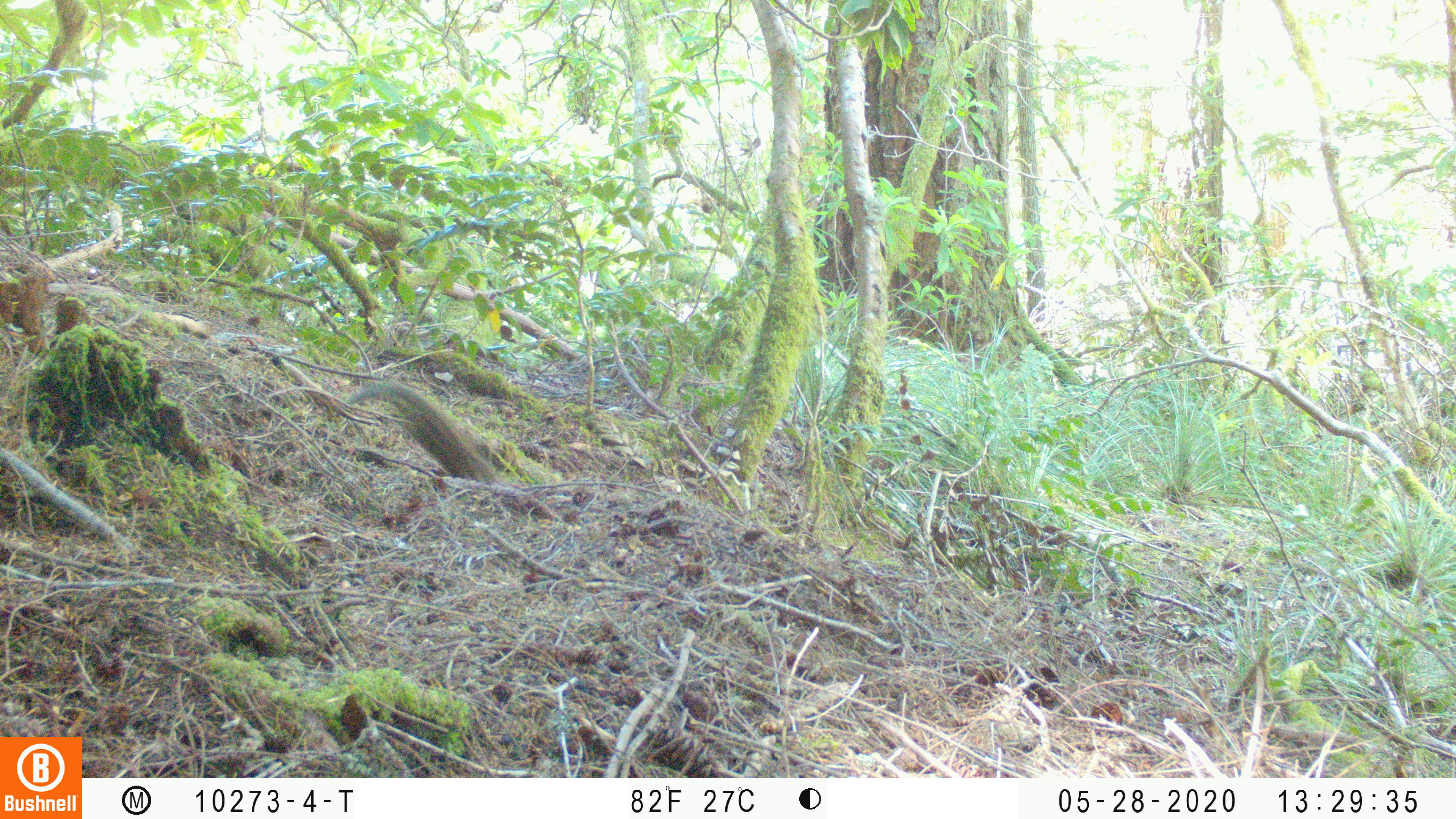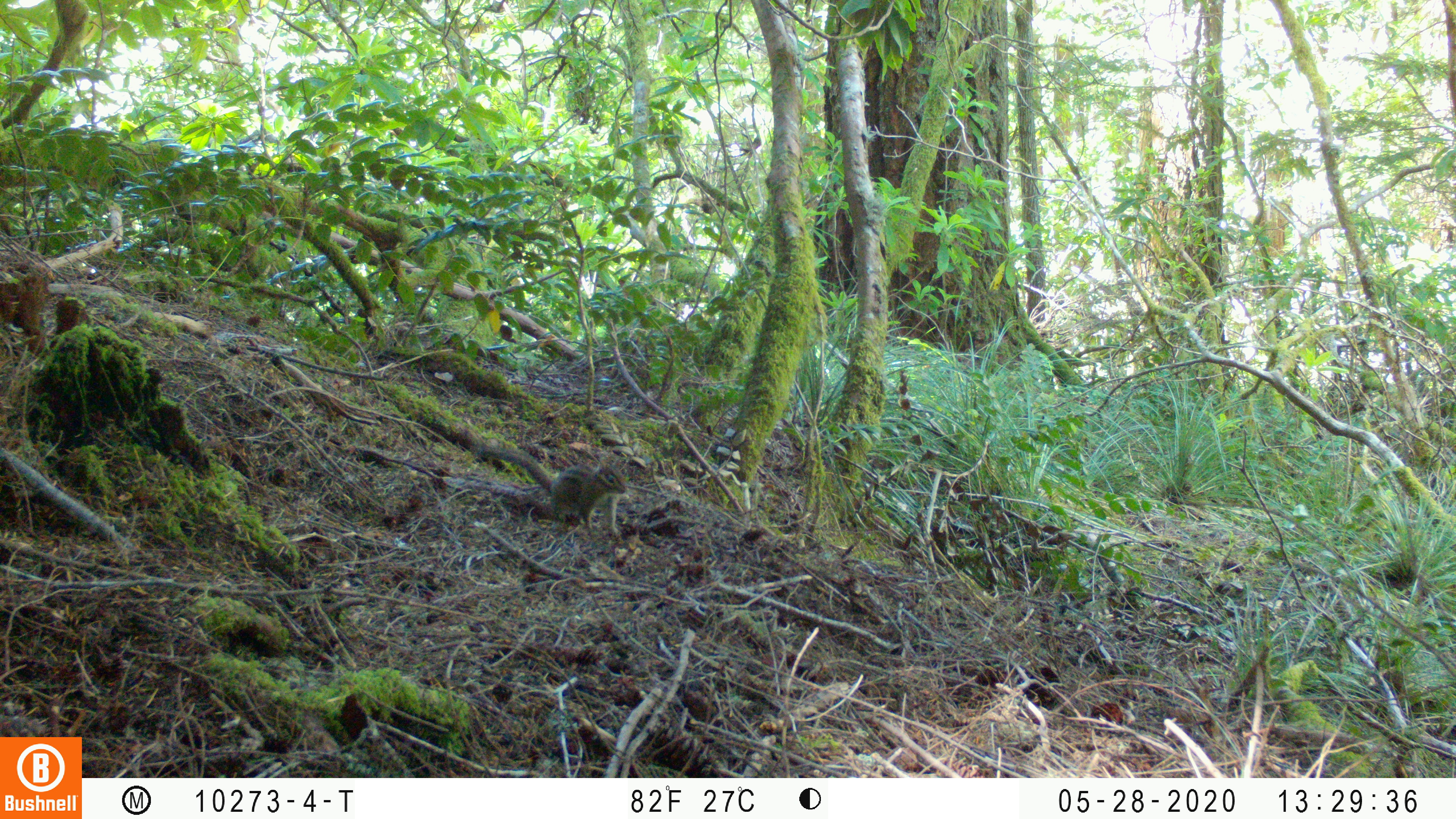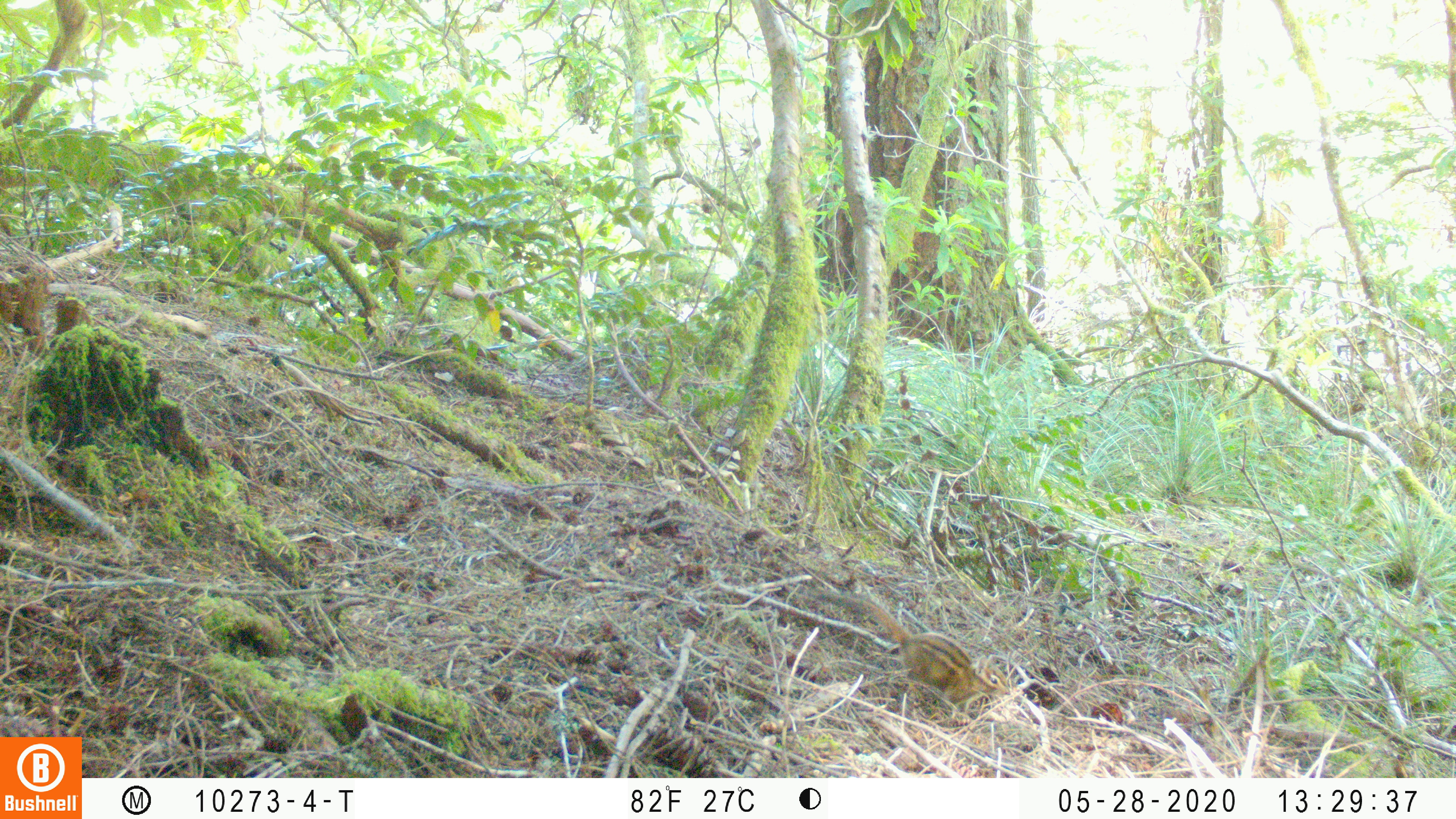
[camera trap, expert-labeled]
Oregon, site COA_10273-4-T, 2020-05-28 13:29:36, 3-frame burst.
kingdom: Animalia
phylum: Chordata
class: Mammalia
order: Rodentia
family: Sciuridae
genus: Neotamias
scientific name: Neotamias townsendii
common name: townsend's chipmunk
Townsend's chipmunk (Neotamias townsendii).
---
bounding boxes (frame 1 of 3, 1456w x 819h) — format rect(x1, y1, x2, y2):
townsend's chipmunk: rect(344, 368, 501, 484)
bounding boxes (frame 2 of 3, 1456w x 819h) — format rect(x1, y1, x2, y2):
townsend's chipmunk: rect(473, 435, 635, 534)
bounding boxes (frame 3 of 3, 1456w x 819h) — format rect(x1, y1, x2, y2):
townsend's chipmunk: rect(811, 586, 1013, 727)